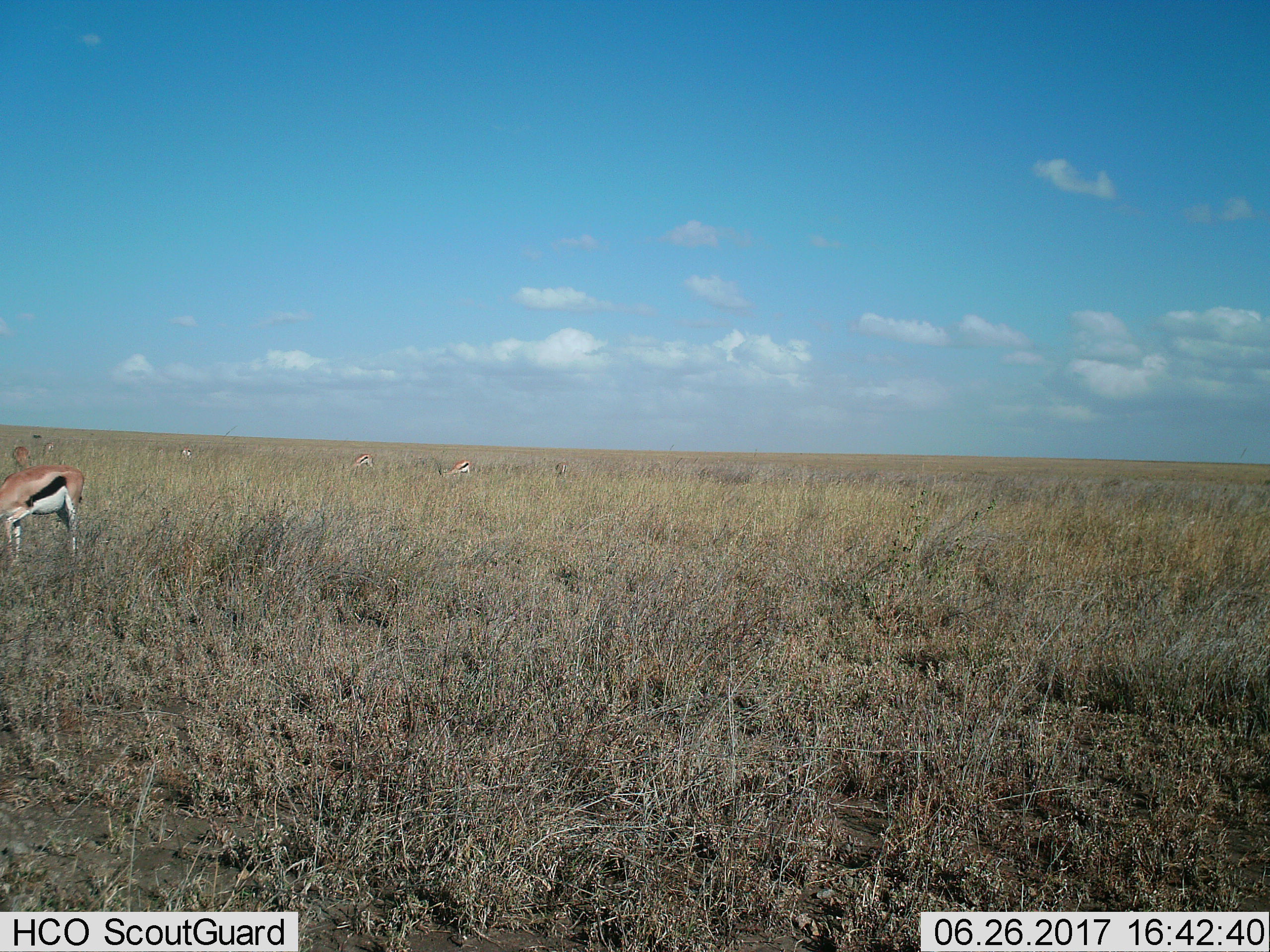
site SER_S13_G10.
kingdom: Animalia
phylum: Chordata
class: Mammalia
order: Artiodactyla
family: Bovidae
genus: Eudorcas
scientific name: Eudorcas thomsonii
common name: thomson's gazelle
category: gazellethomsons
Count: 7.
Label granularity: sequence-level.